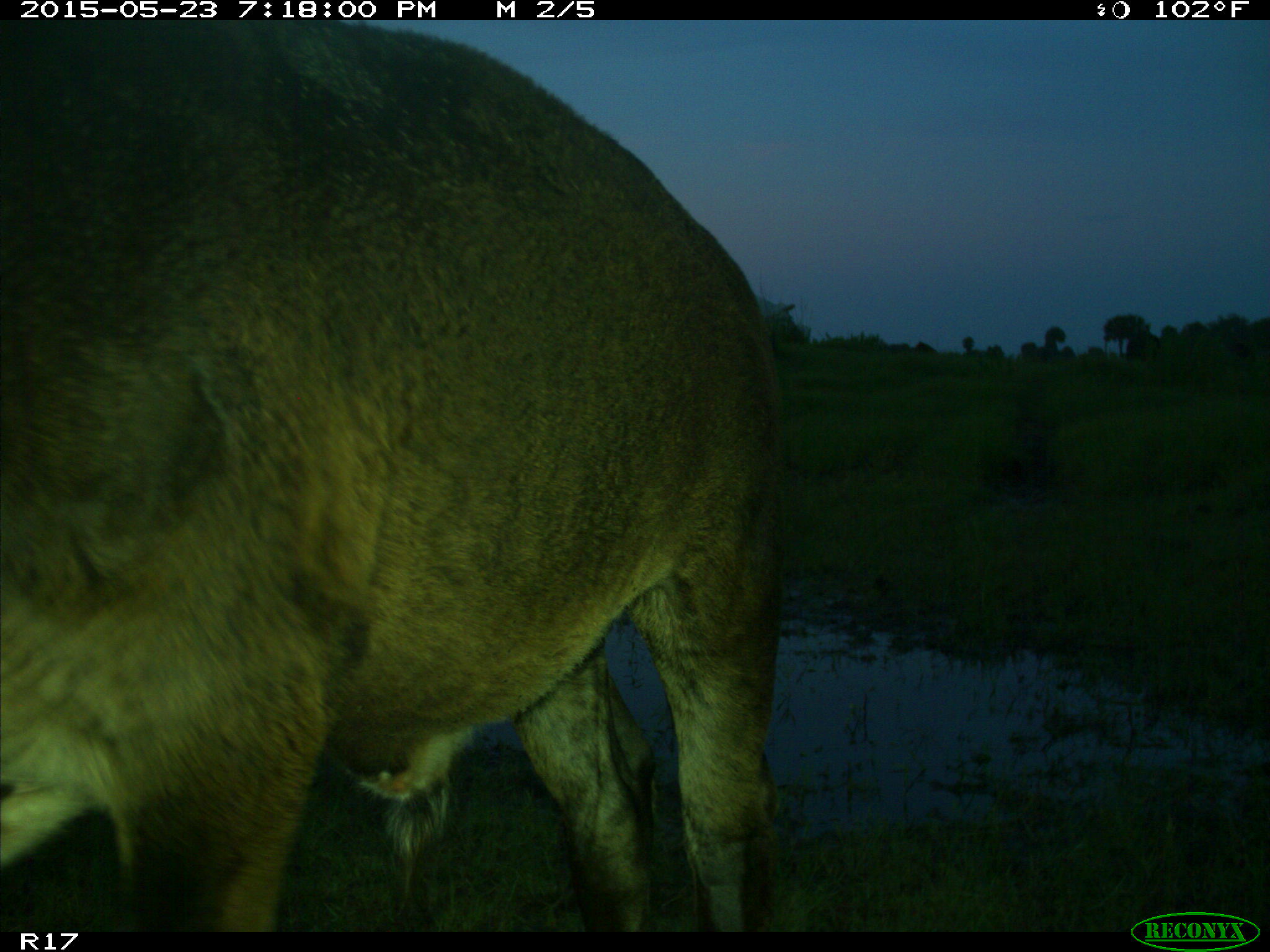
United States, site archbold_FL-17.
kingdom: Animalia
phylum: Chordata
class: Mammalia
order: Artiodactyla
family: Bovidae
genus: Bos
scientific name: Bos taurus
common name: domestic cow